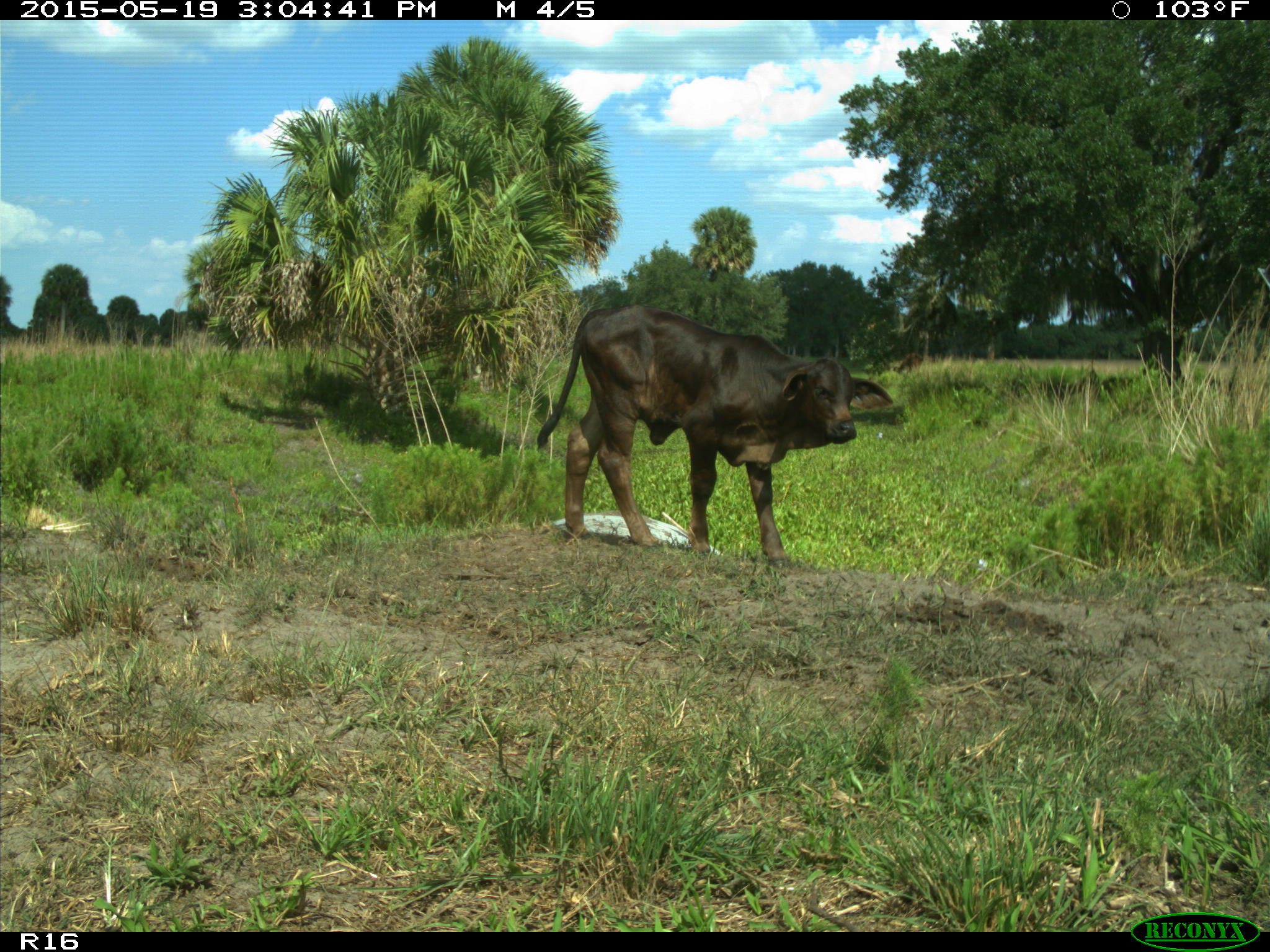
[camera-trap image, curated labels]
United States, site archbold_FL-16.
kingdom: Animalia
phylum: Chordata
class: Mammalia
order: Artiodactyla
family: Bovidae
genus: Bos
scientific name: Bos taurus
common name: domestic cow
Bos taurus (domestic cow).